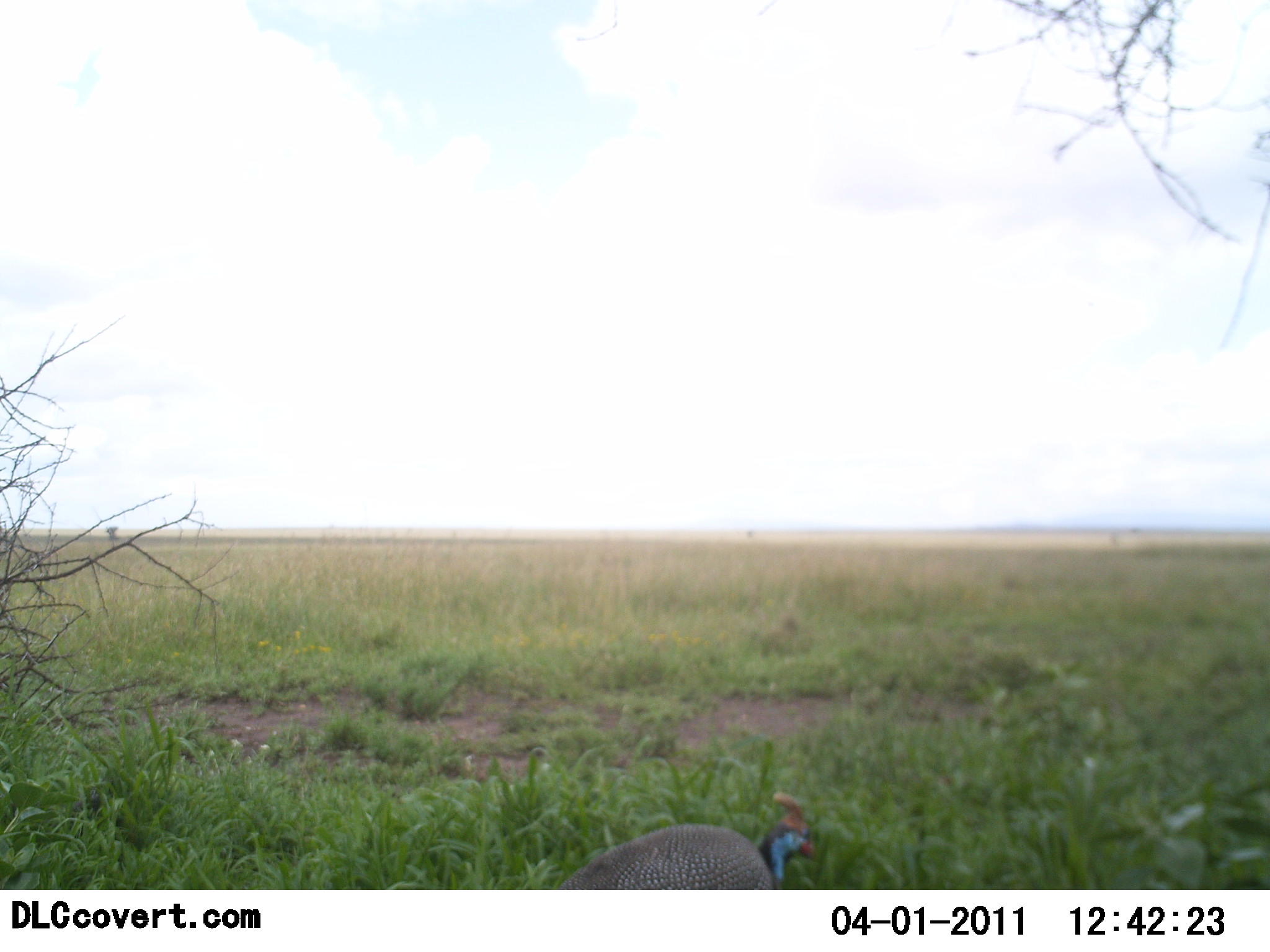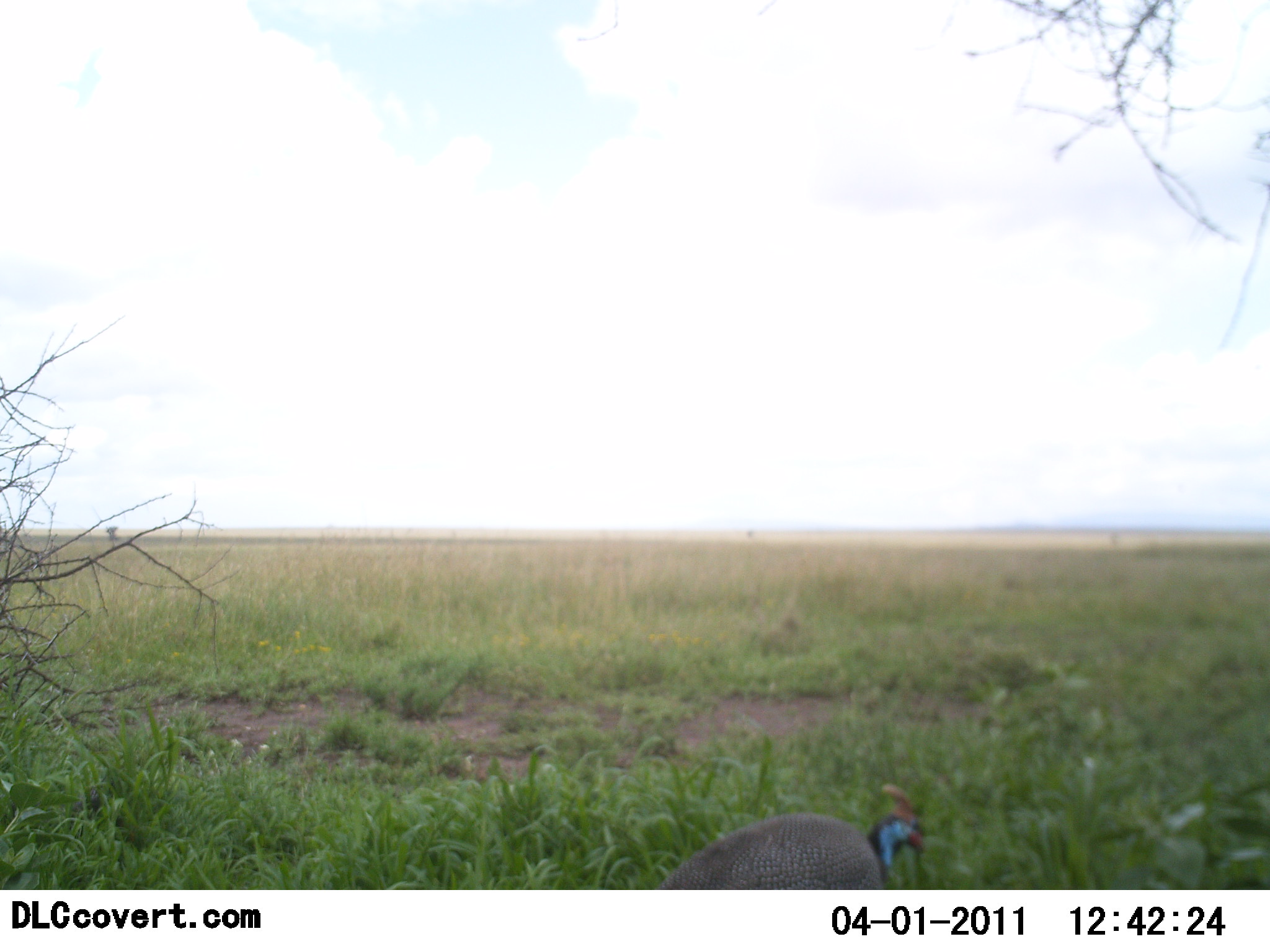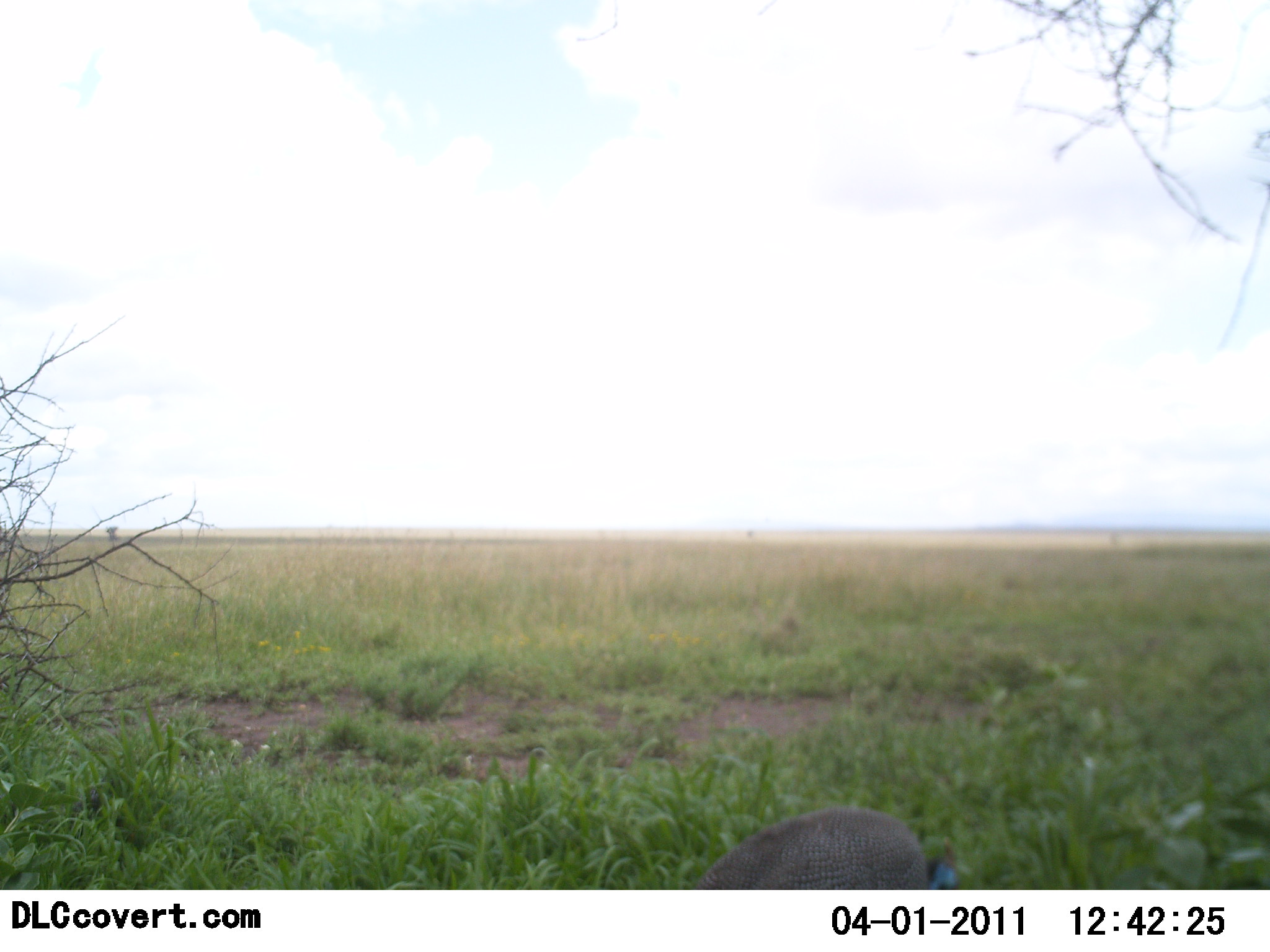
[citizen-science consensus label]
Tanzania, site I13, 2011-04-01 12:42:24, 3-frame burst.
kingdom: Animalia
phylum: Chordata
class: Aves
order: Galliformes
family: Numididae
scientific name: Numididae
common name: guinea fowl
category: guineafowl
Guineafowl (guinea fowl) (Numididae), count 1. Behavior (volunteer vote fractions): standing 8%, resting 0%, moving 92%, interacting 0%. Young present (vote fraction): 0%. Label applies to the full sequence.